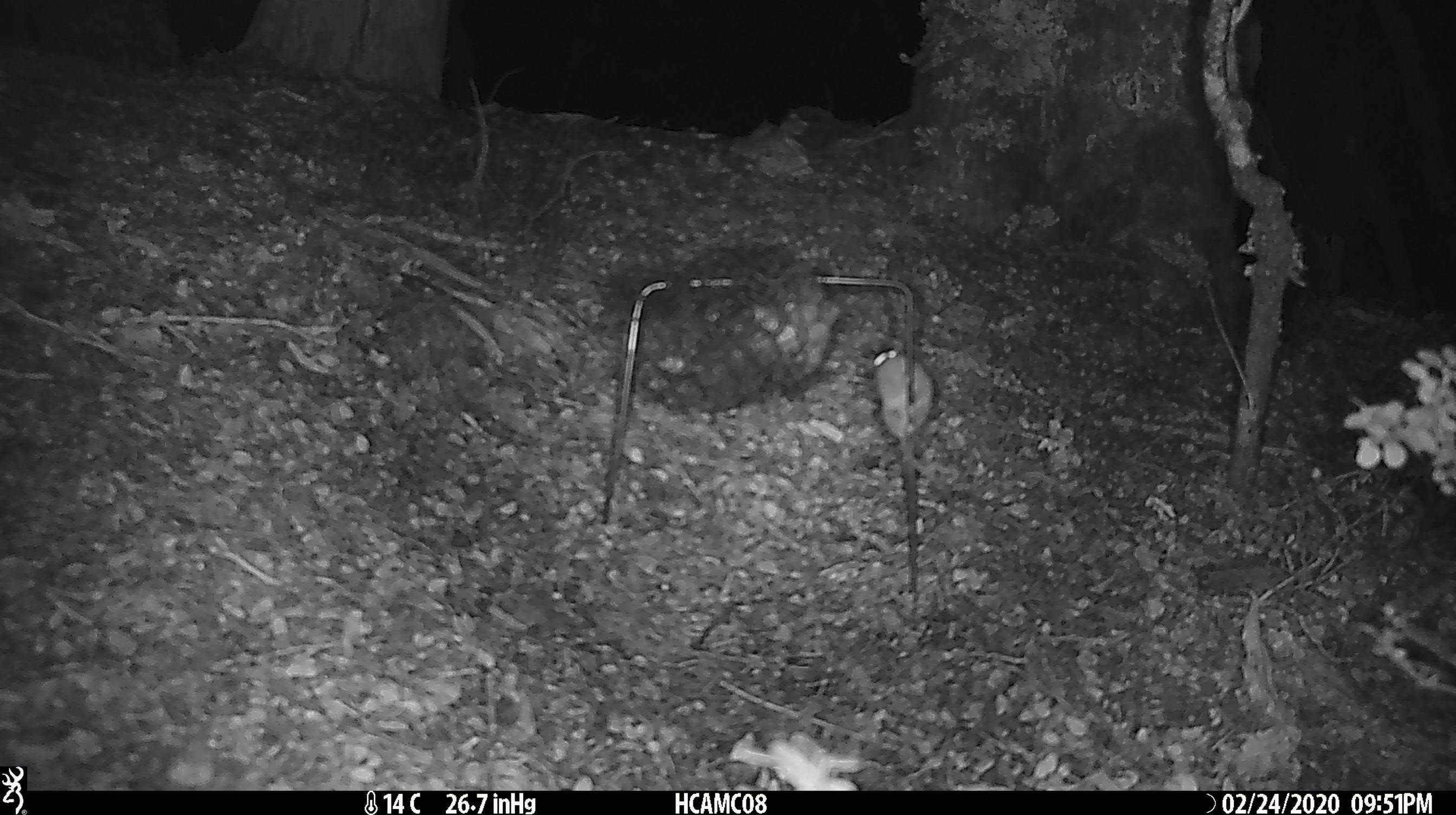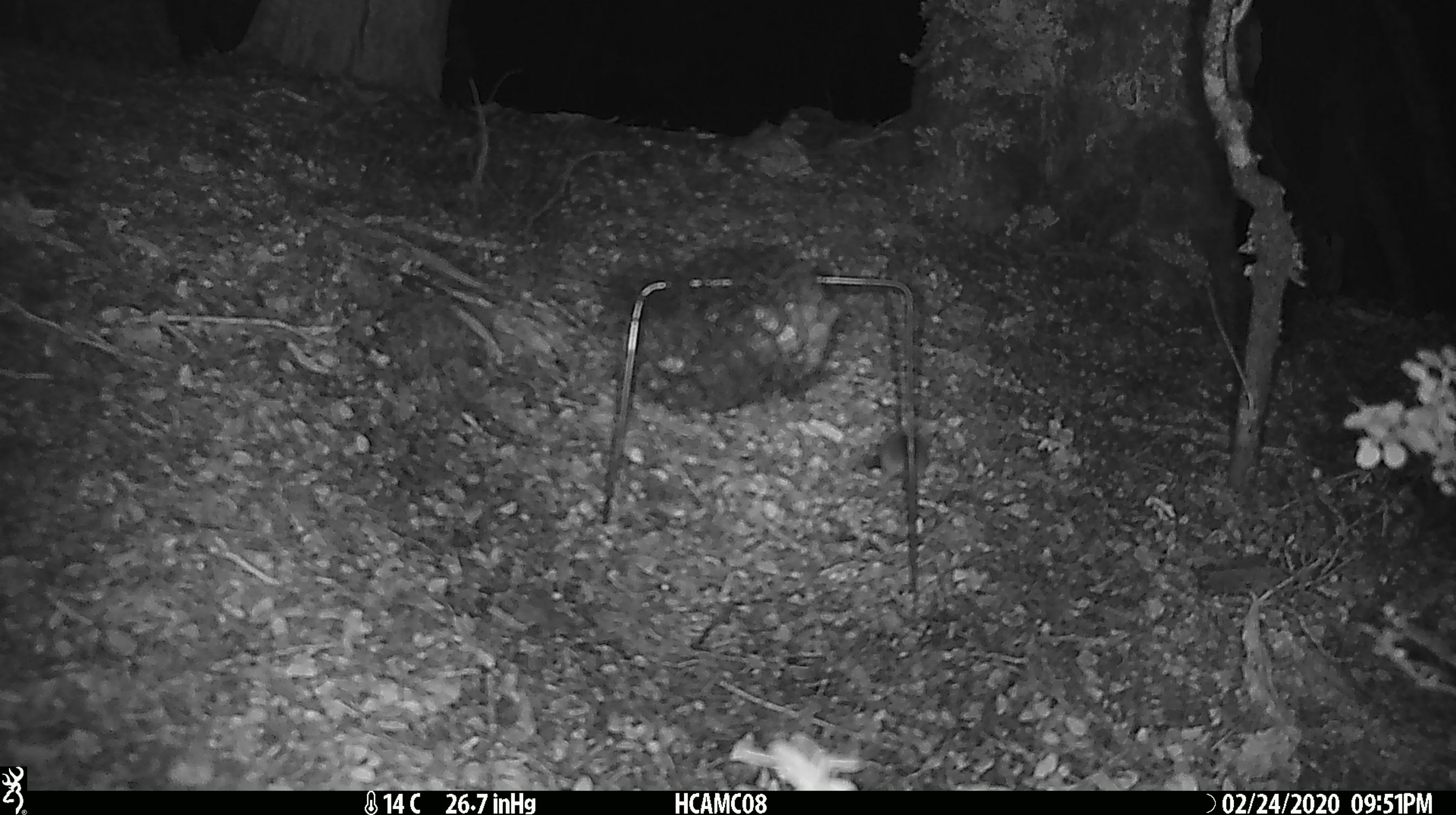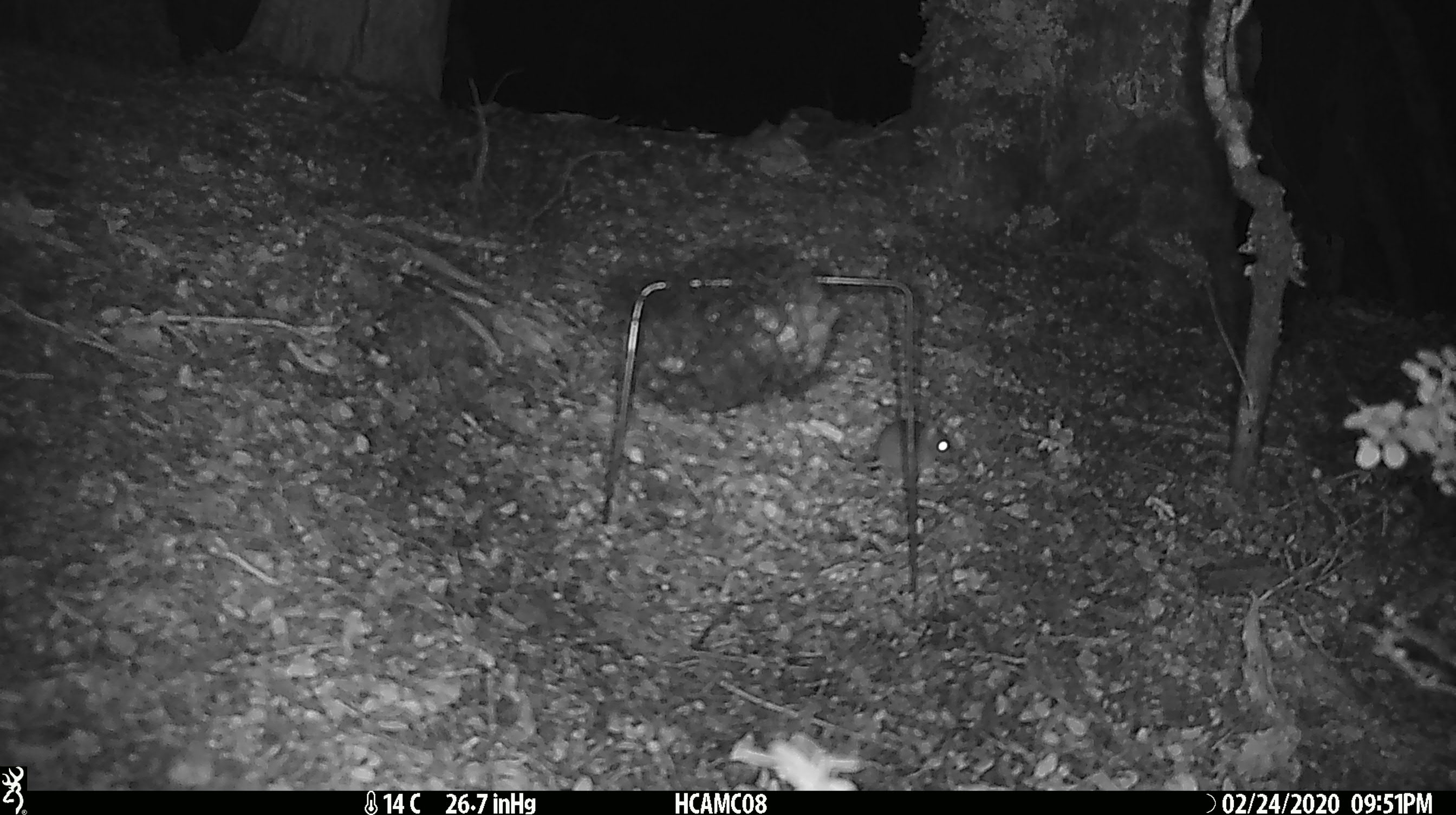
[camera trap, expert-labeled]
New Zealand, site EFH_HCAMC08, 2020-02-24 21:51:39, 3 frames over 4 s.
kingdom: Animalia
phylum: Chordata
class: Mammalia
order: Rodentia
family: Muridae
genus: Mus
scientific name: Mus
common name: mouse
Mouse (Mus).